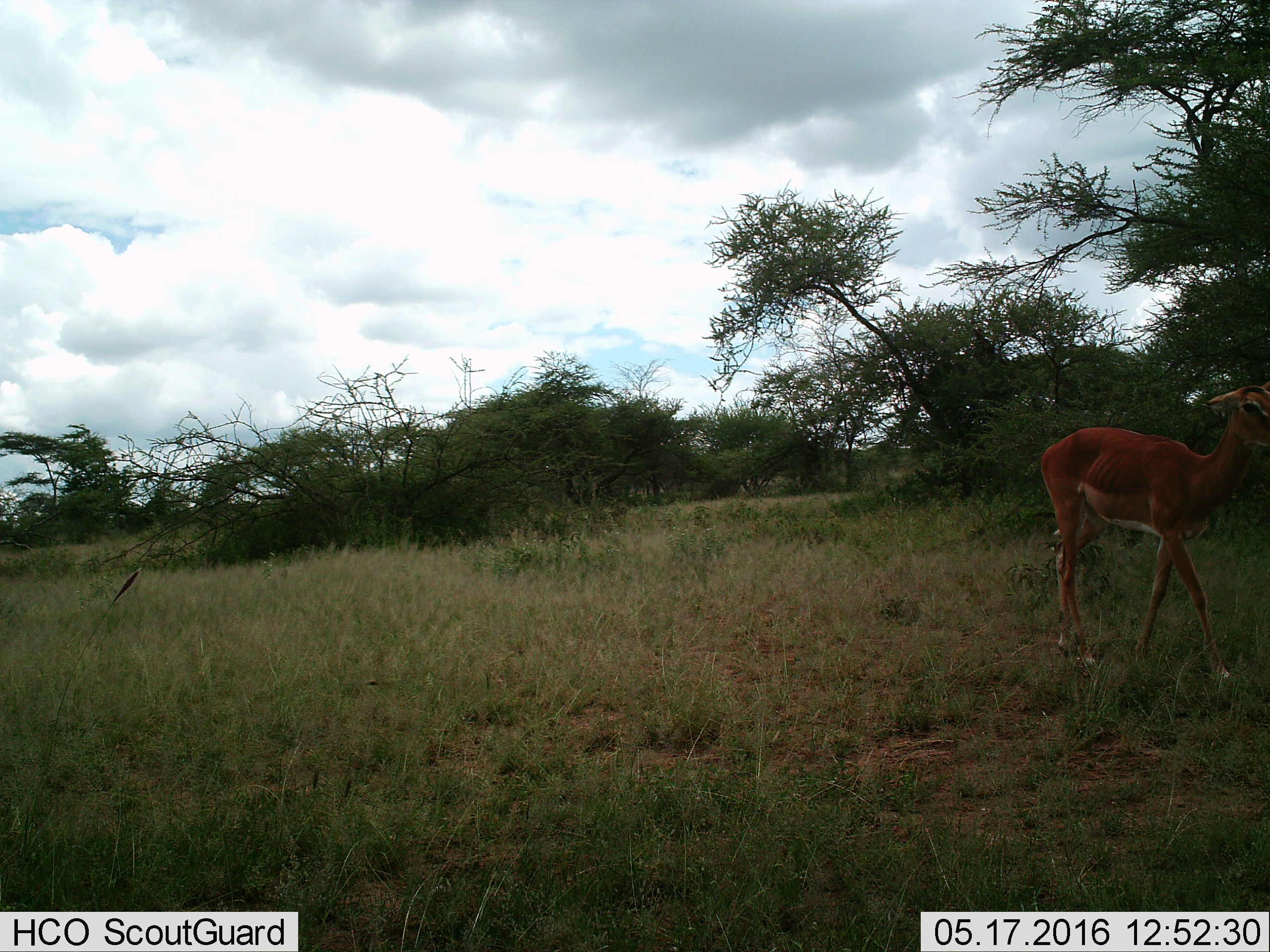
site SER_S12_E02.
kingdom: Animalia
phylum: Chordata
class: Mammalia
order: Artiodactyla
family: Bovidae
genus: Aepyceros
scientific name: Aepyceros melampus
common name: impala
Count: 1.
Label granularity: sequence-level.